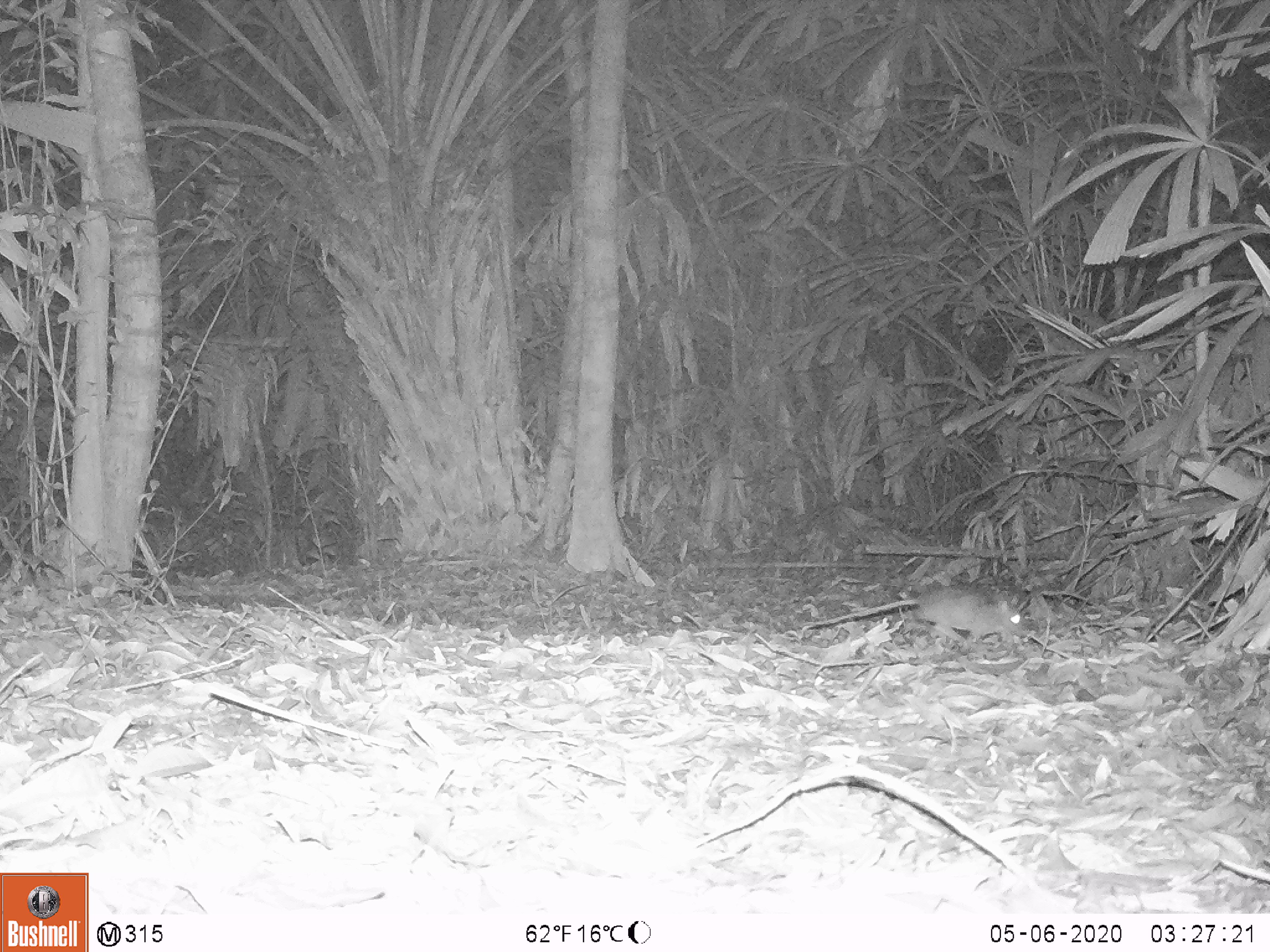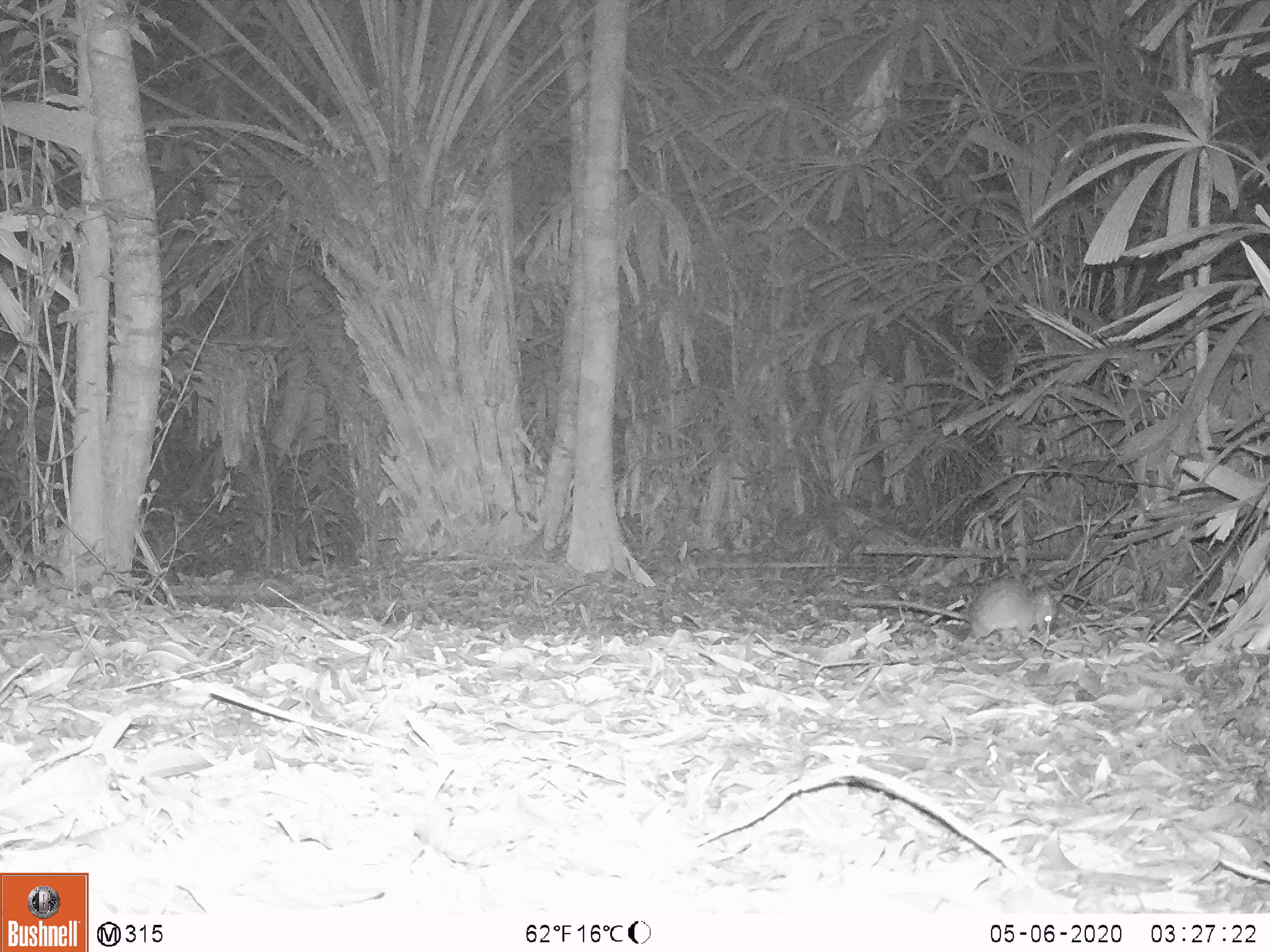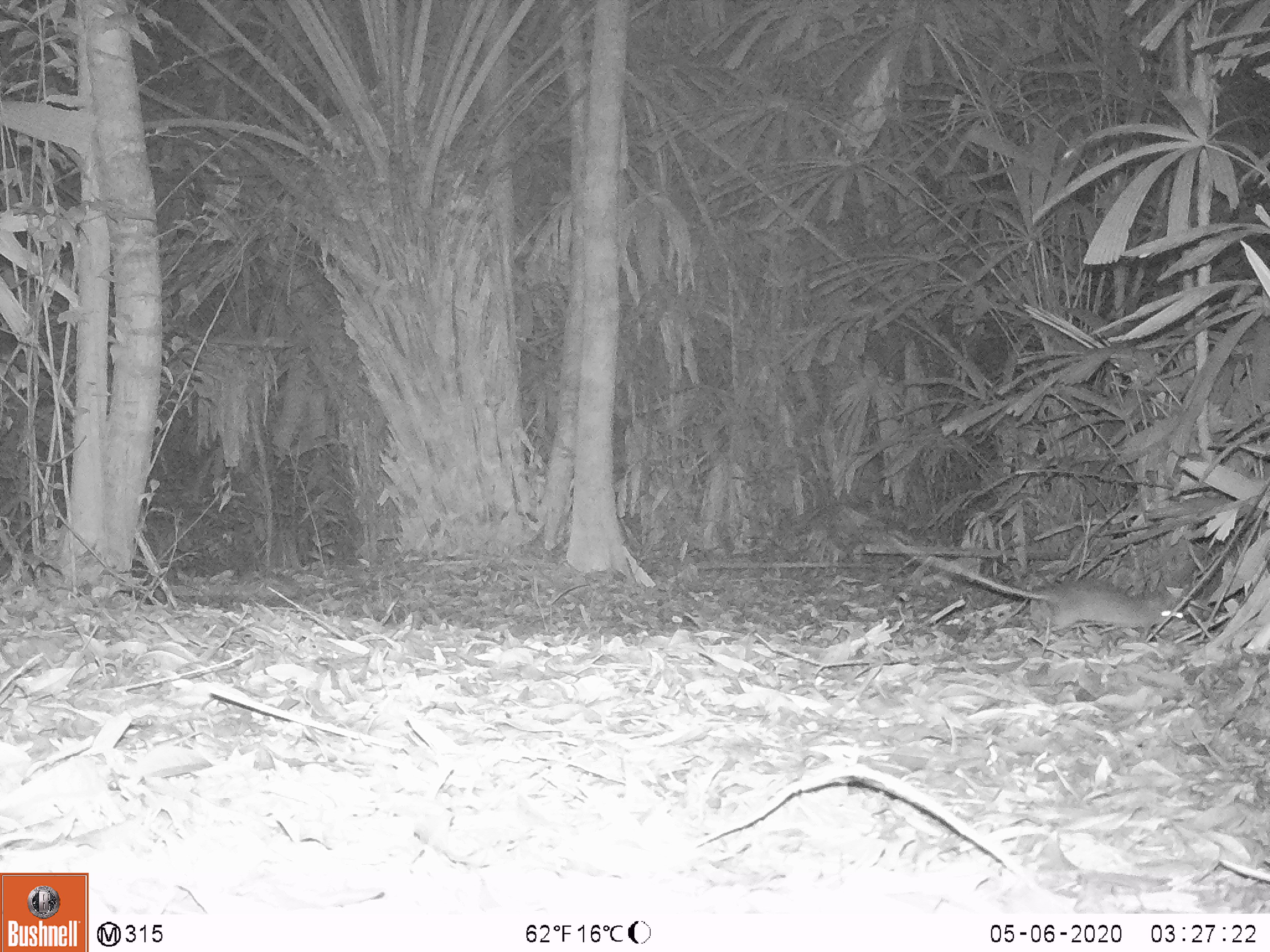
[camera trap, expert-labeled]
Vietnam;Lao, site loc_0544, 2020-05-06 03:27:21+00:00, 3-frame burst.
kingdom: Animalia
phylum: Chordata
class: Mammalia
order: Rodentia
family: Muridae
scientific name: Muridae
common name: old-world mice and rats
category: unidentified murid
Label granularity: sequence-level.